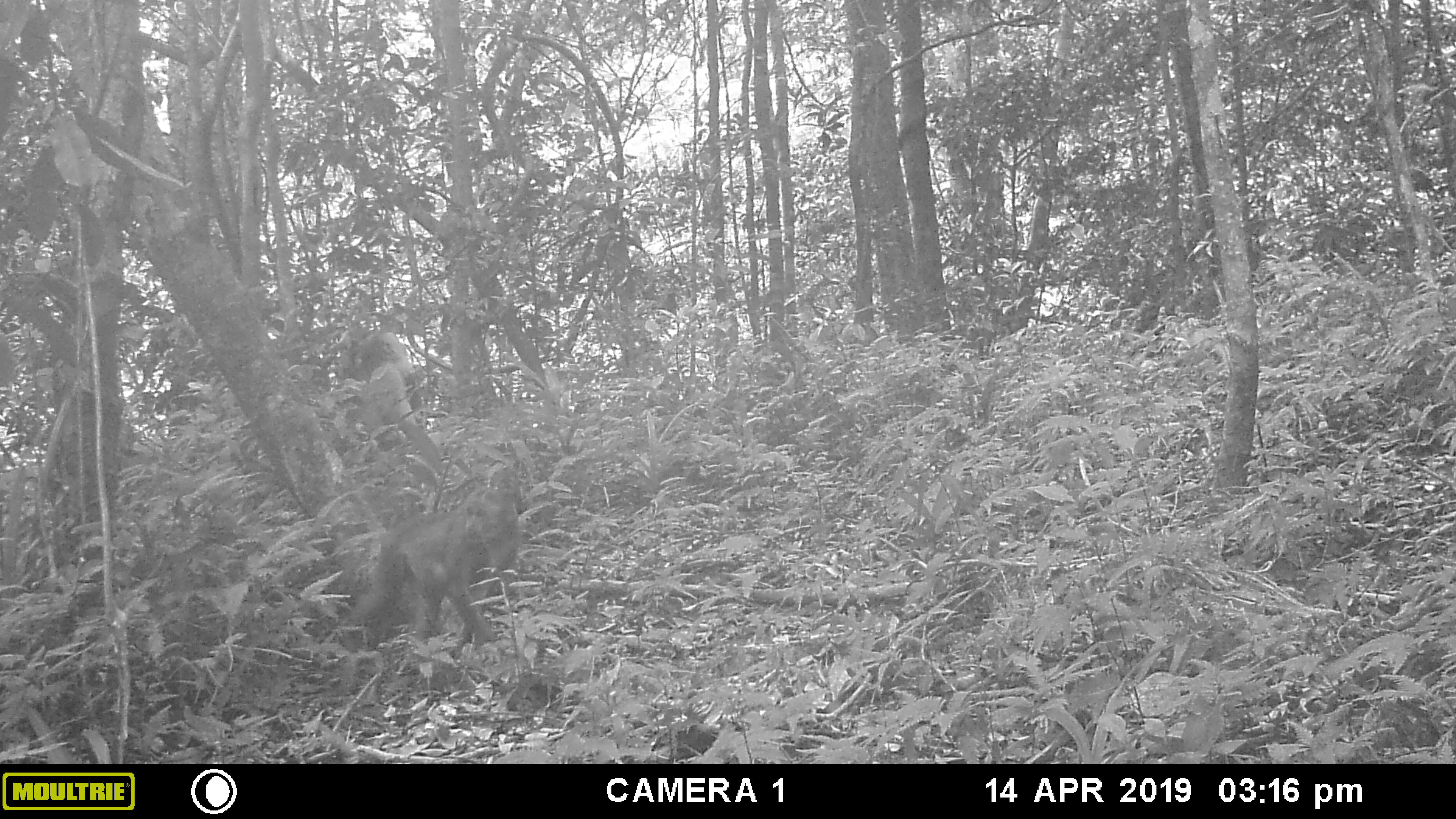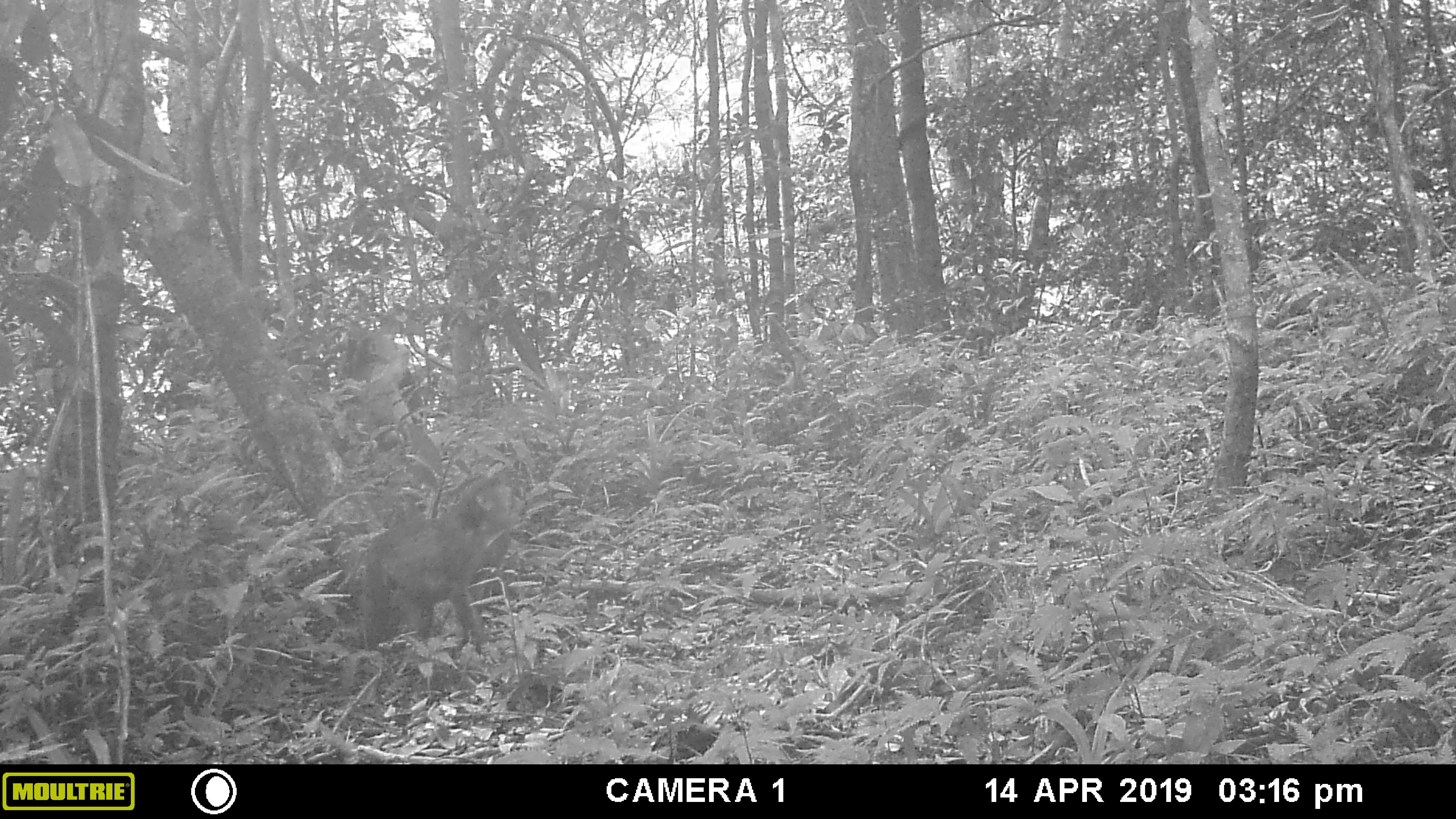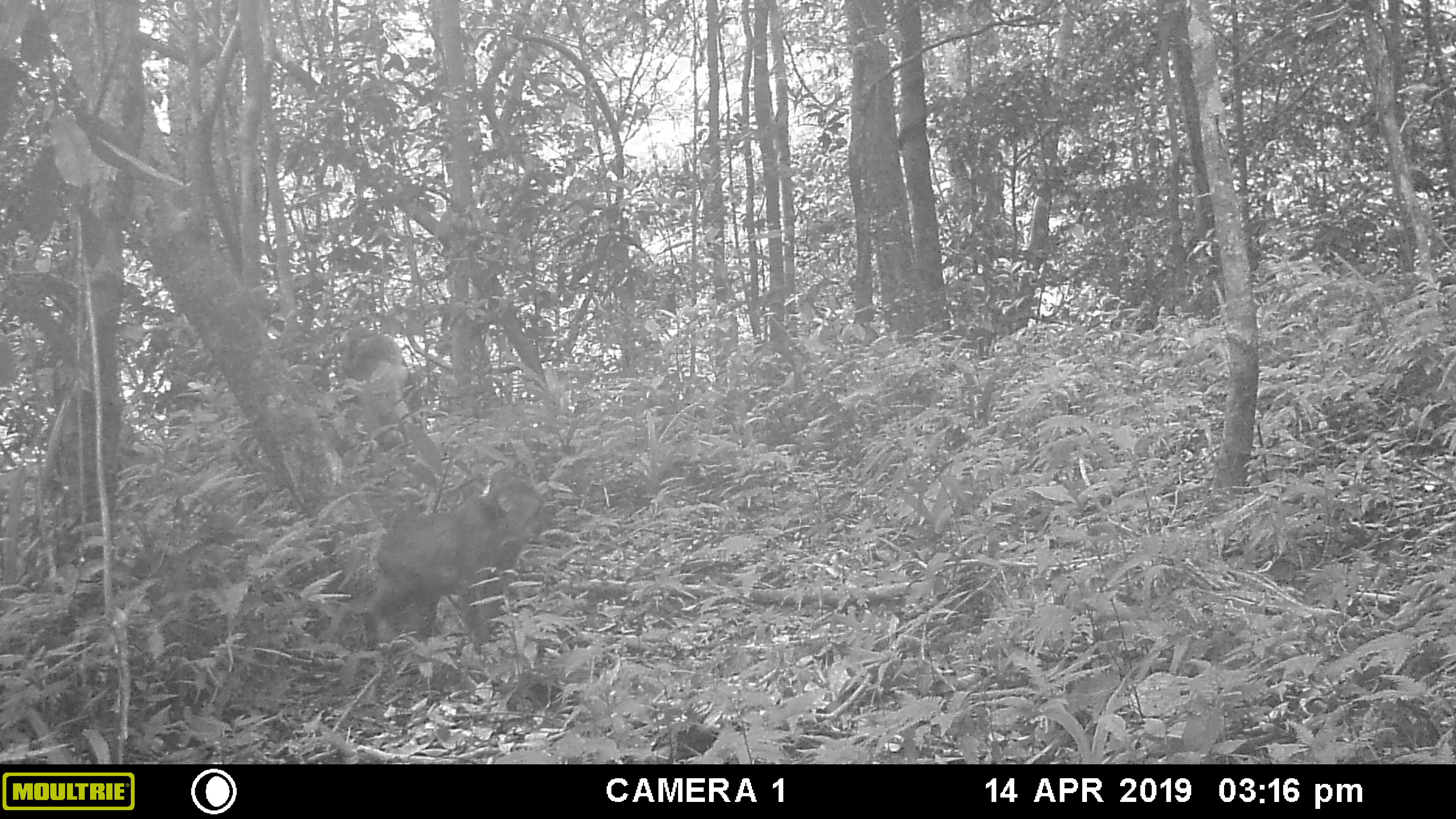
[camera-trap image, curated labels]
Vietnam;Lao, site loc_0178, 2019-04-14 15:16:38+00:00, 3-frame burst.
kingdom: Animalia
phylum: Chordata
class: Mammalia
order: Primates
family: Cercopithecidae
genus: Macaca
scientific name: Macaca arctoides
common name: stump-tailed macaque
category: stump tailed macaque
Stump tailed macaque (stump-tailed macaque) (Macaca arctoides). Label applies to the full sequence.